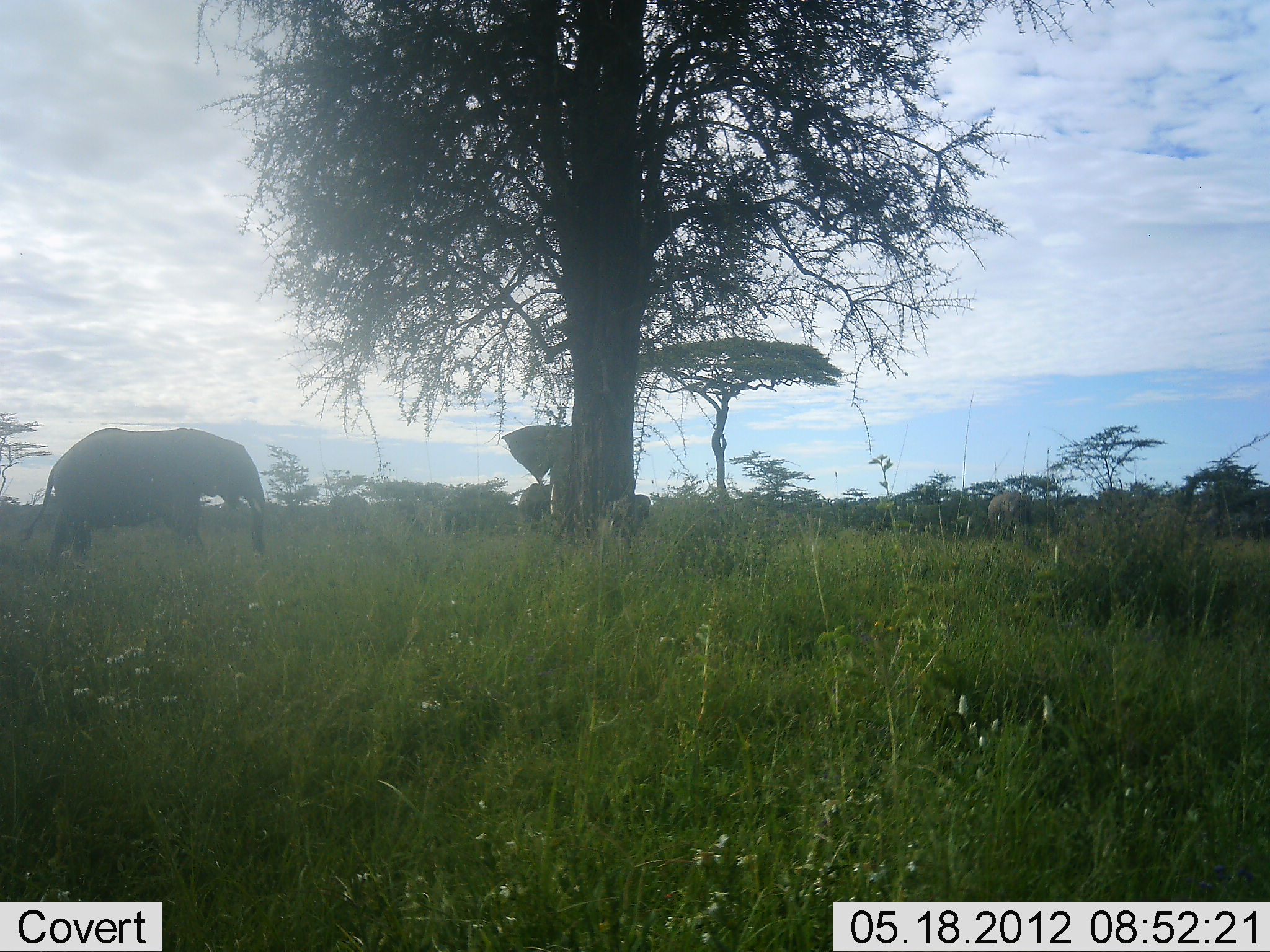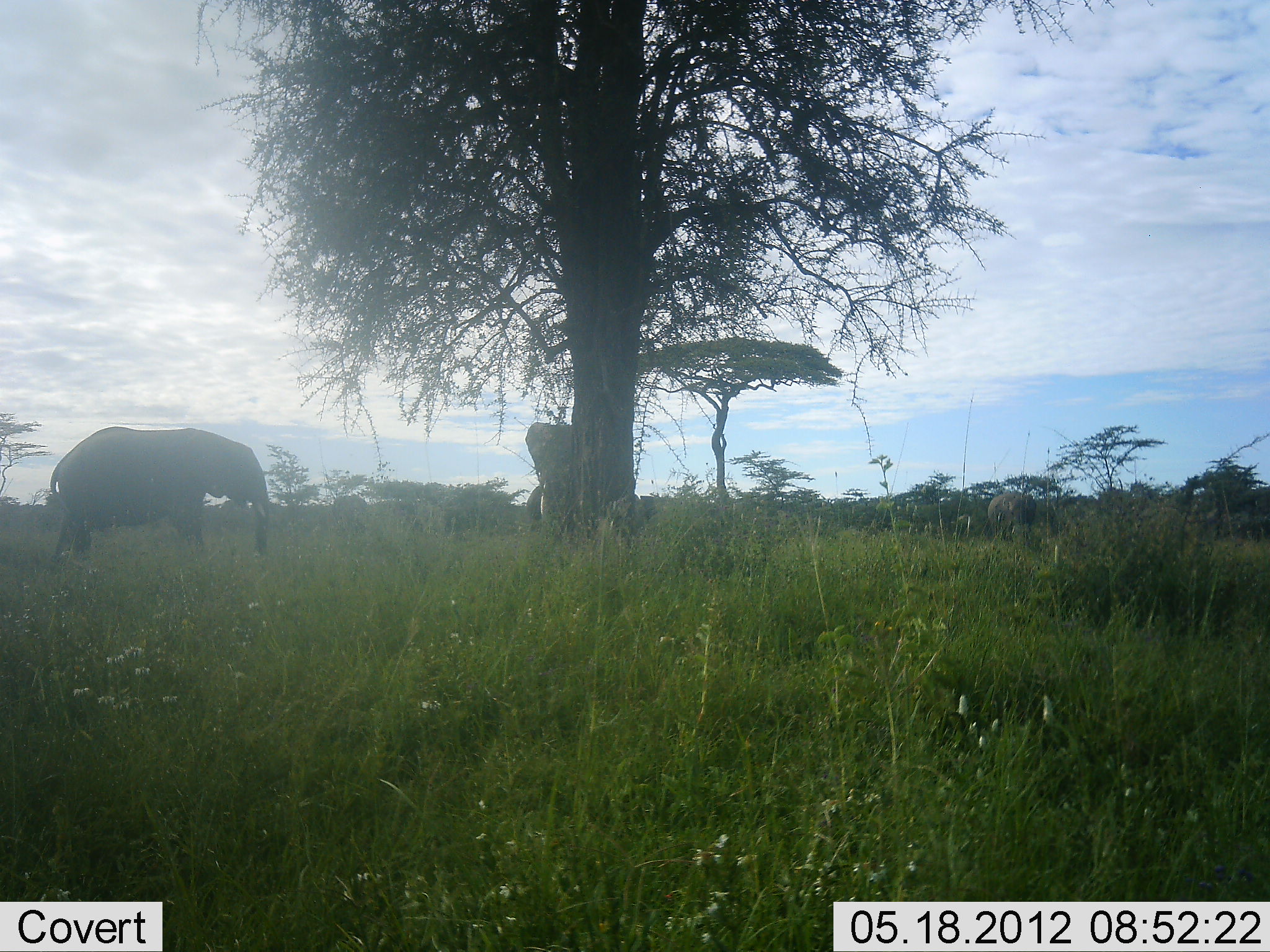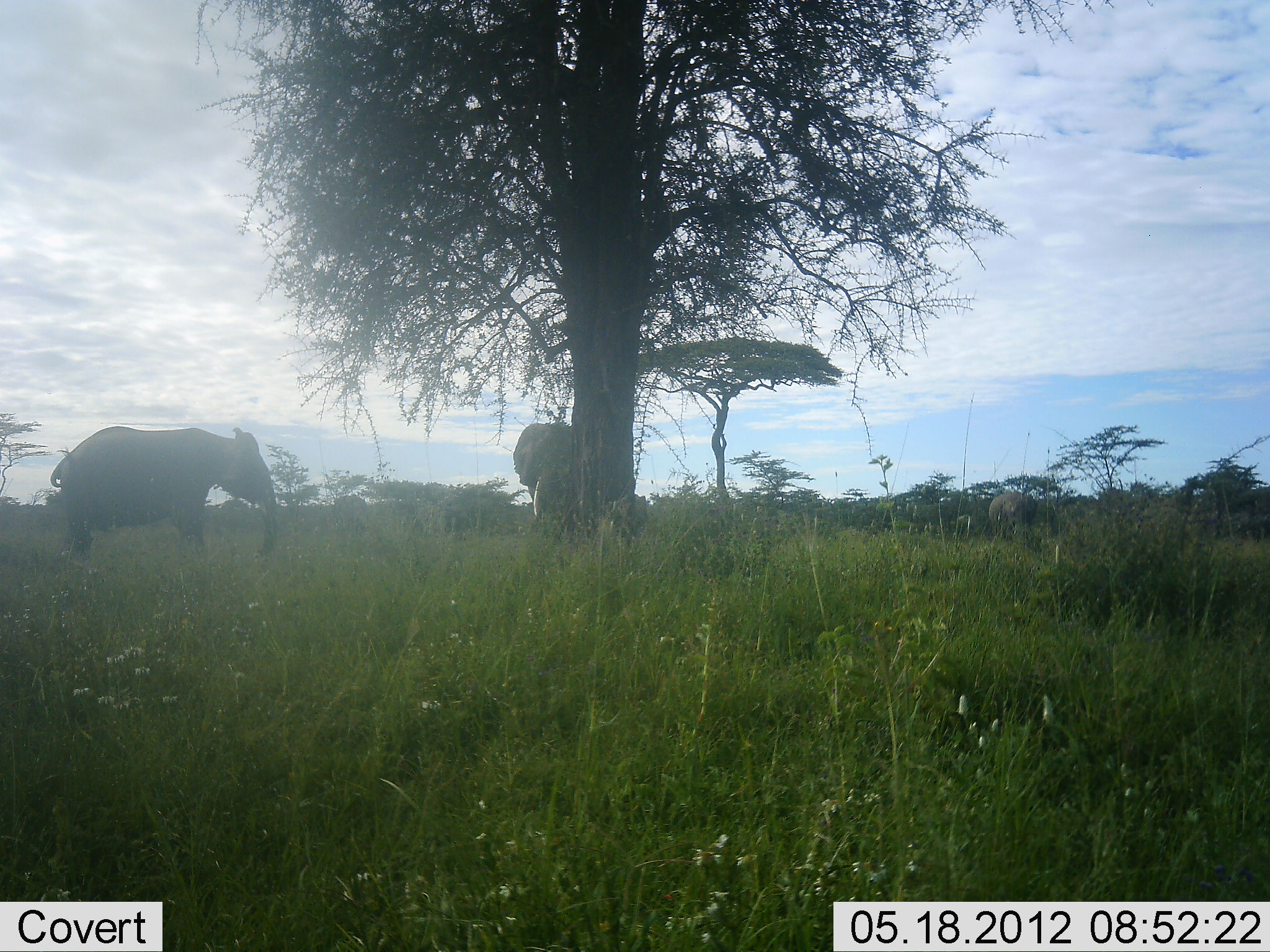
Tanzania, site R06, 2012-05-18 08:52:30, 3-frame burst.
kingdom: Animalia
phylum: Chordata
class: Mammalia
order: Proboscidea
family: Elephantidae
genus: Loxodonta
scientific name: Loxodonta africana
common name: african bush elephant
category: elephant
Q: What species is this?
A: Elephant (african bush elephant) (Loxodonta africana).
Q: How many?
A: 4.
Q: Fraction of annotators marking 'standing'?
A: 56%.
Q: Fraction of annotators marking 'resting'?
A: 0%.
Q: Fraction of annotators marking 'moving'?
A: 26%.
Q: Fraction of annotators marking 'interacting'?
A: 7%.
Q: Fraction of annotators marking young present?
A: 4%.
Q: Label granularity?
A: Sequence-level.